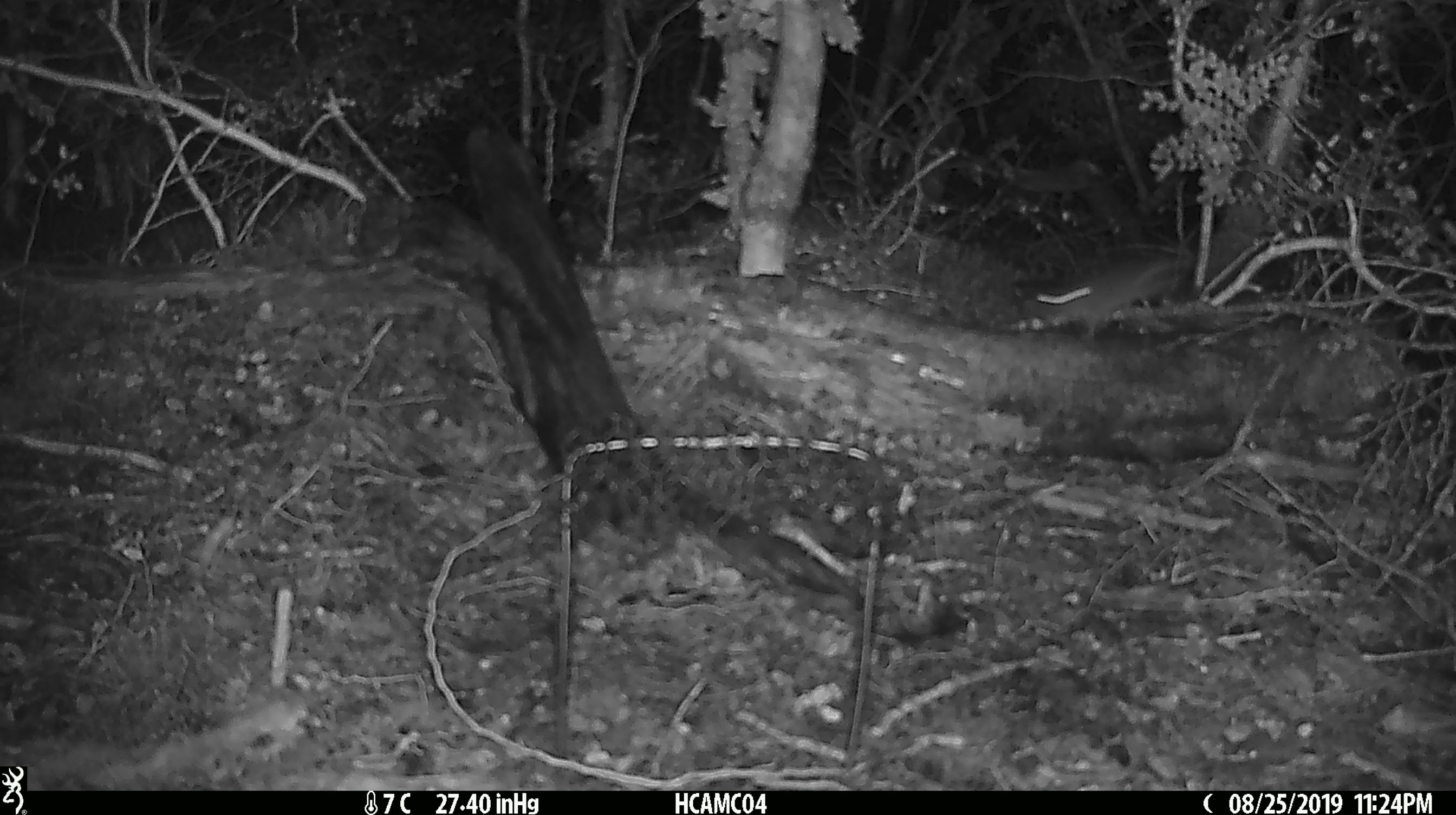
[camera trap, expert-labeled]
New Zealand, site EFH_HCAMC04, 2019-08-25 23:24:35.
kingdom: Animalia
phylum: Chordata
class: Mammalia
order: Rodentia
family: Muridae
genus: Mus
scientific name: Mus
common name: mouse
Mouse (Mus).